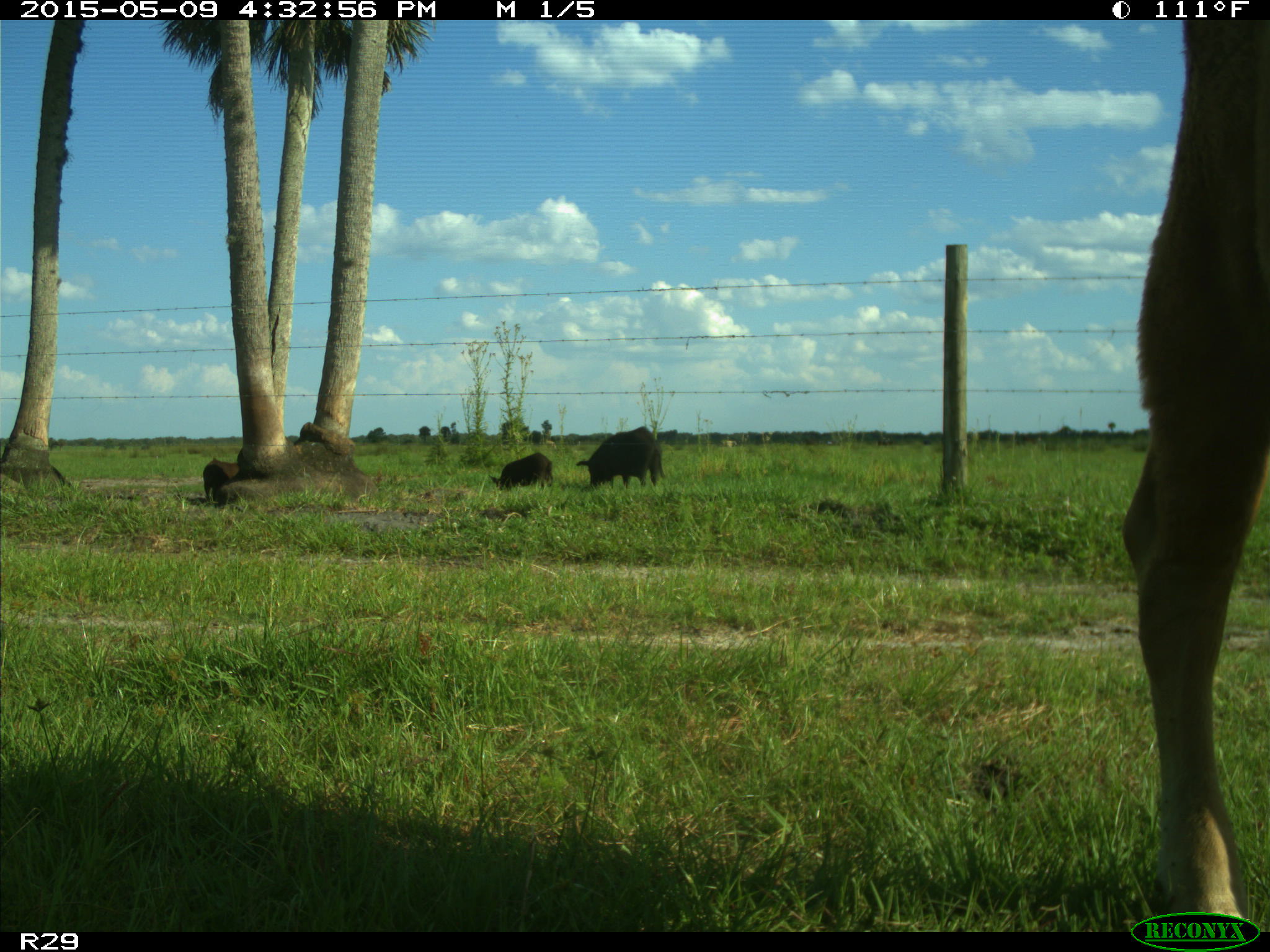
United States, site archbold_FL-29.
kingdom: Animalia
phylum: Chordata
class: Mammalia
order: Artiodactyla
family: Suidae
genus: Sus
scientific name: Sus scrofa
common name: wild boar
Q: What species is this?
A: Sus scrofa (wild boar).